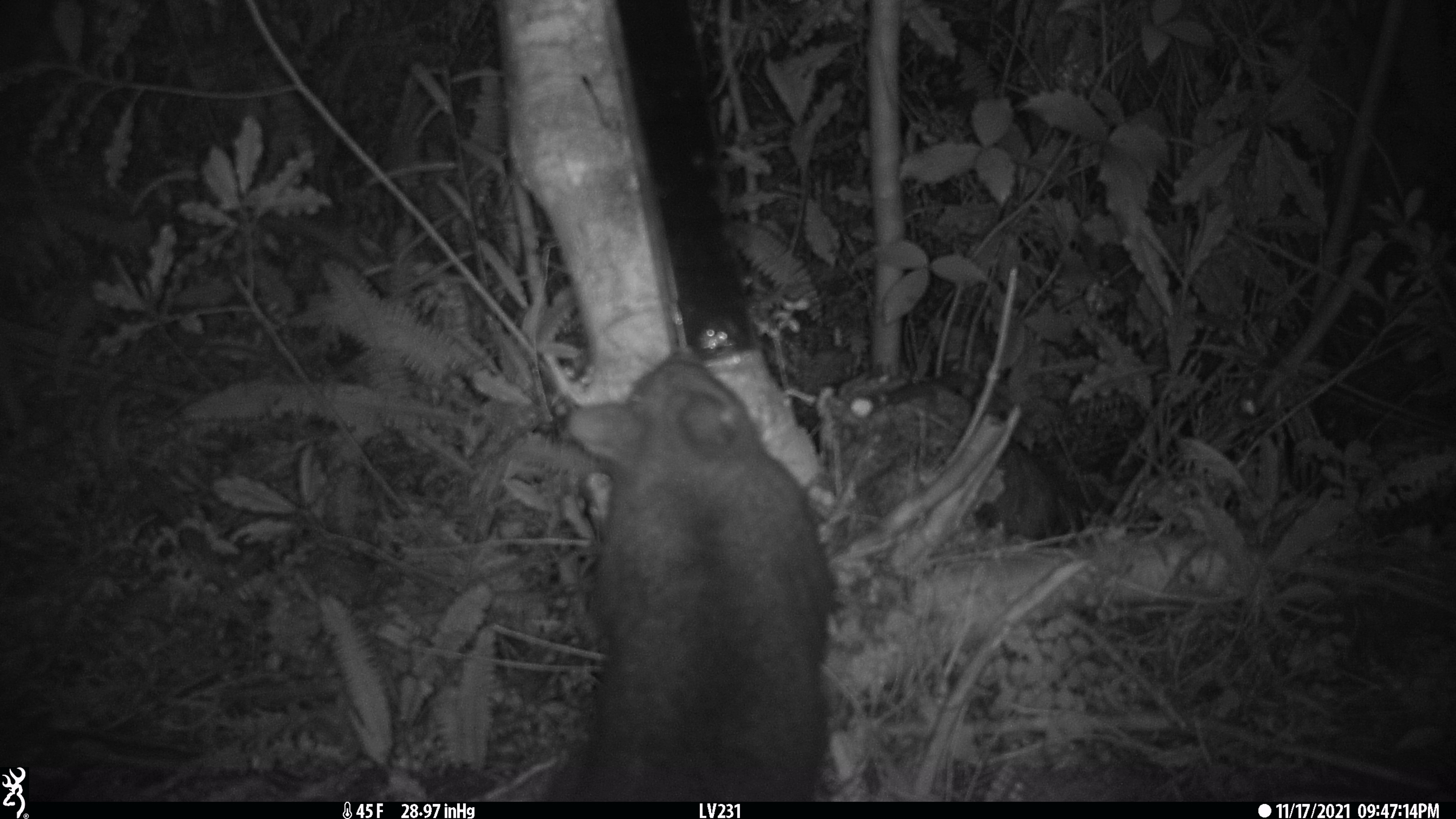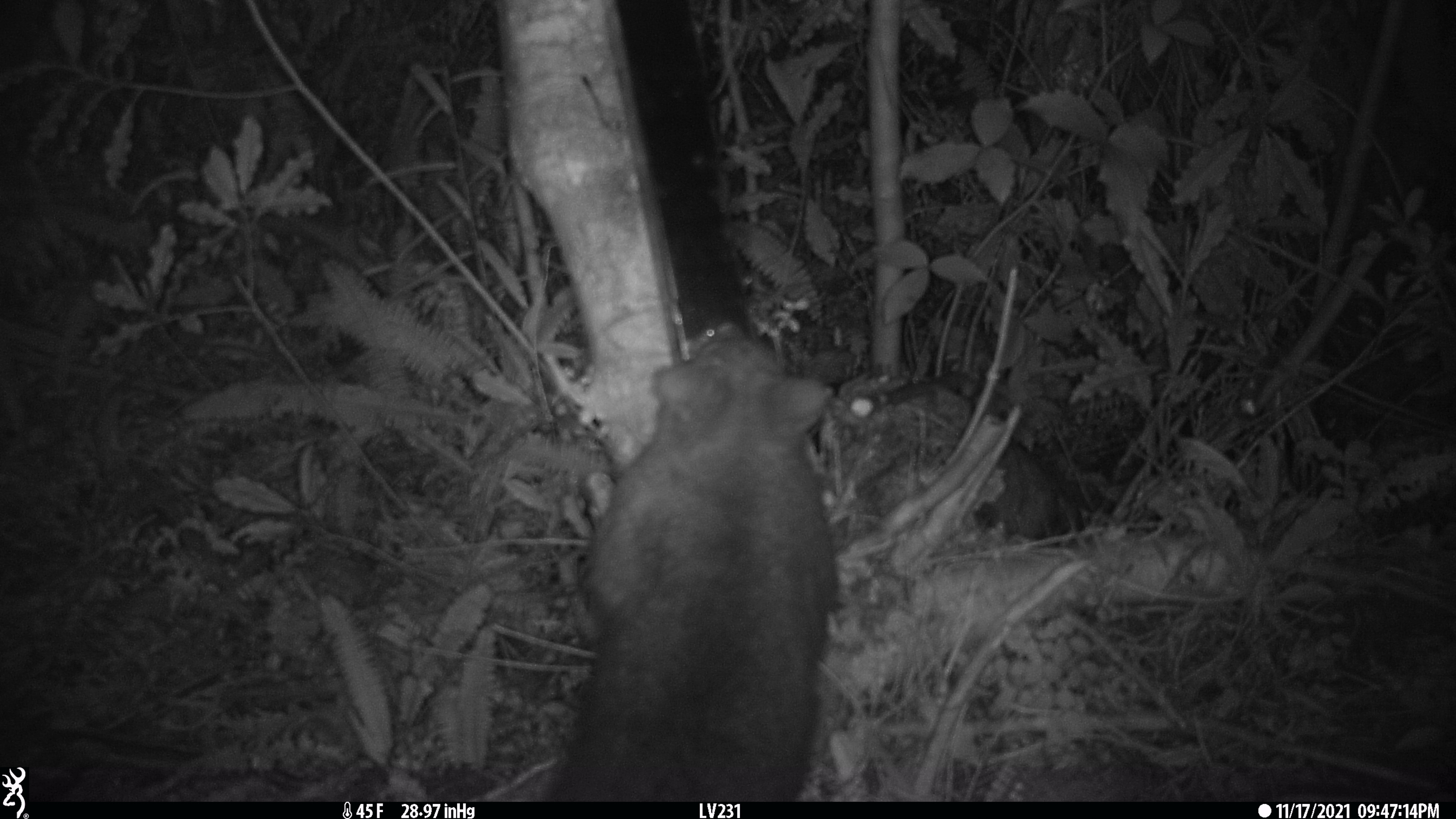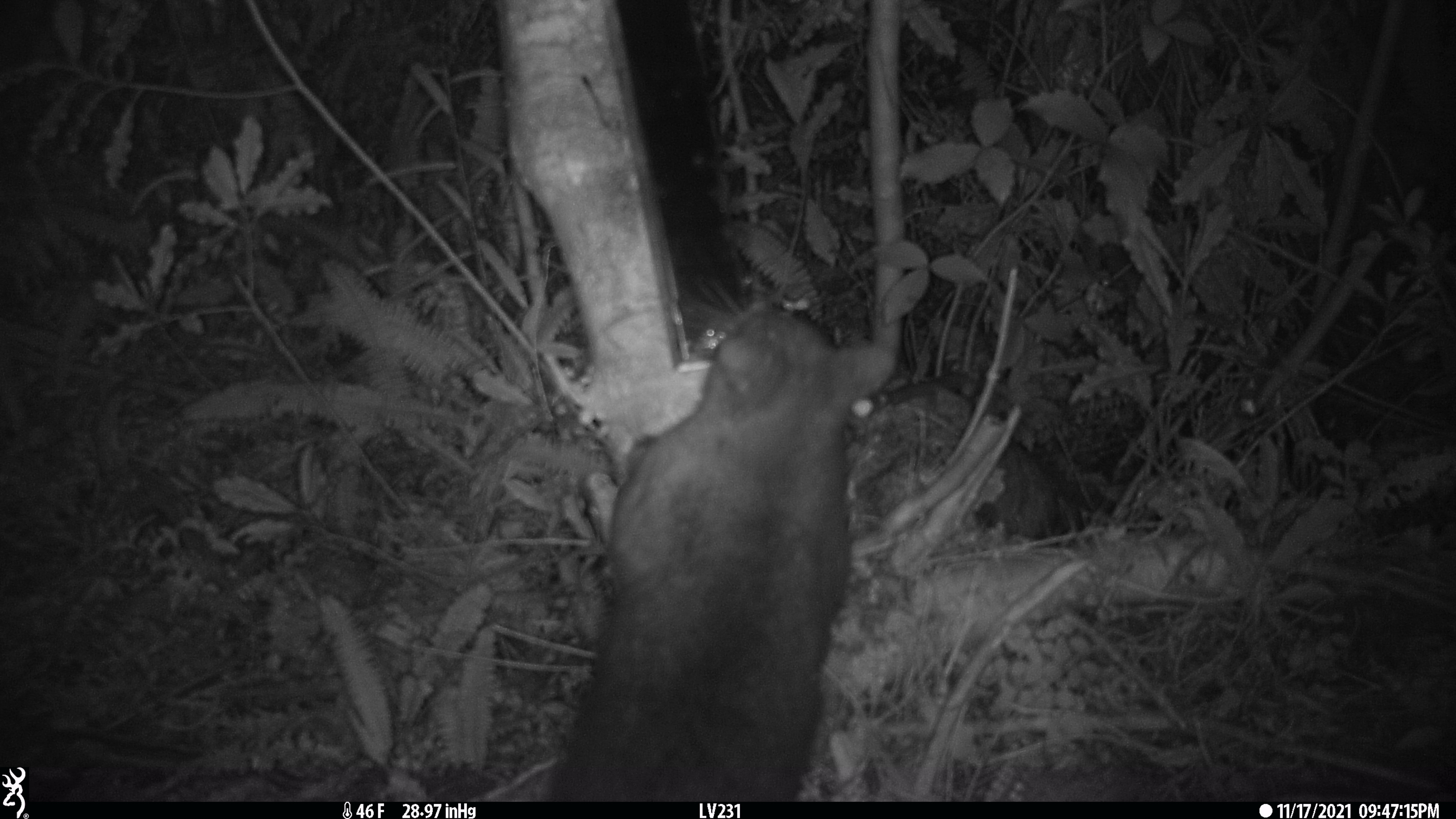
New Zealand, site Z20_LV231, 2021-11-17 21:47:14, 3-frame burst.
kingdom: Animalia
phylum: Chordata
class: Mammalia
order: Diprotodontia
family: Phalangeridae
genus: Trichosurus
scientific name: Trichosurus vulpecula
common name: common brushtail possum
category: possum